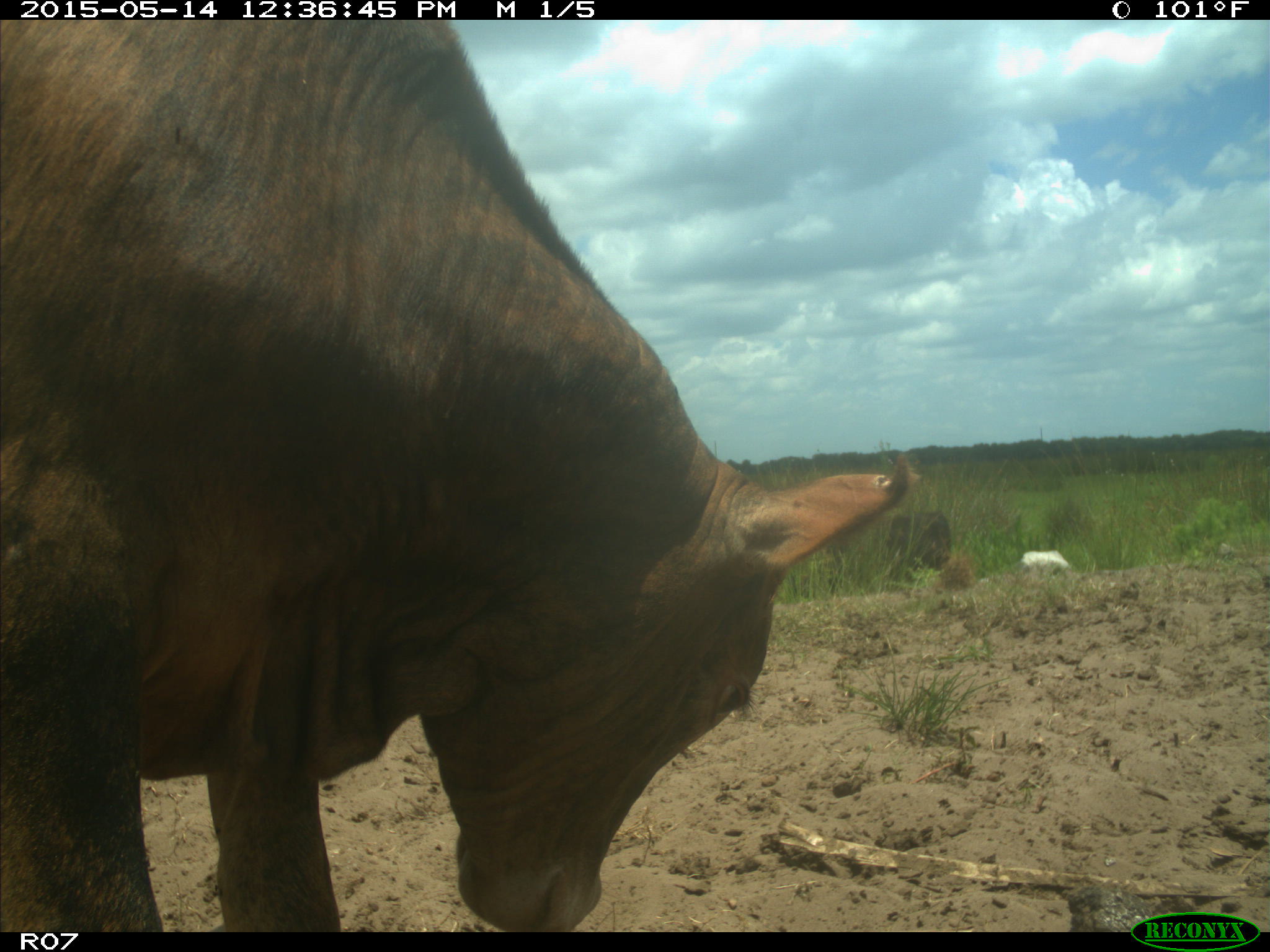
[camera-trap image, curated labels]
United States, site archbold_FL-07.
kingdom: Animalia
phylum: Chordata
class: Mammalia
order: Artiodactyla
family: Bovidae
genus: Bos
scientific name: Bos taurus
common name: domestic cow